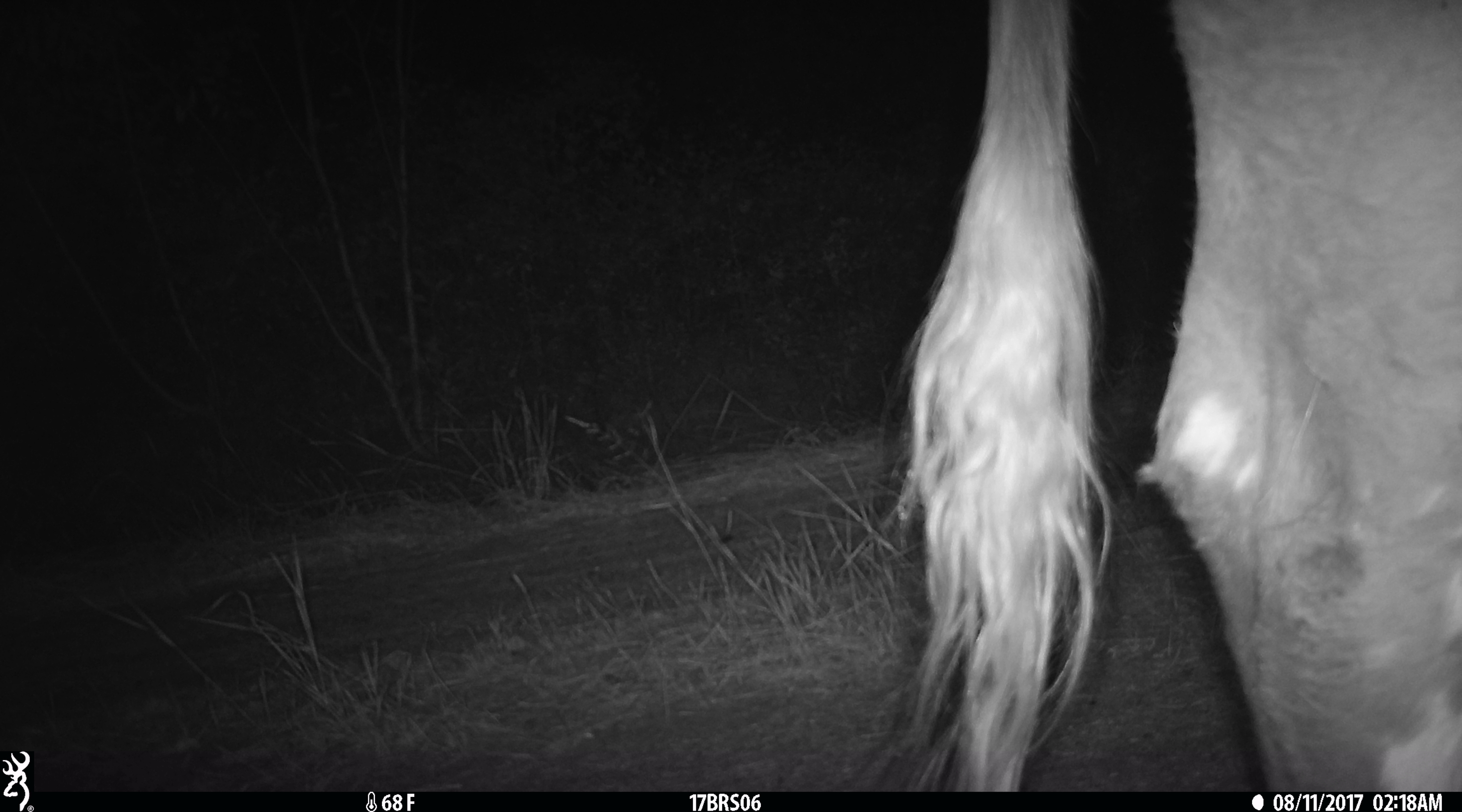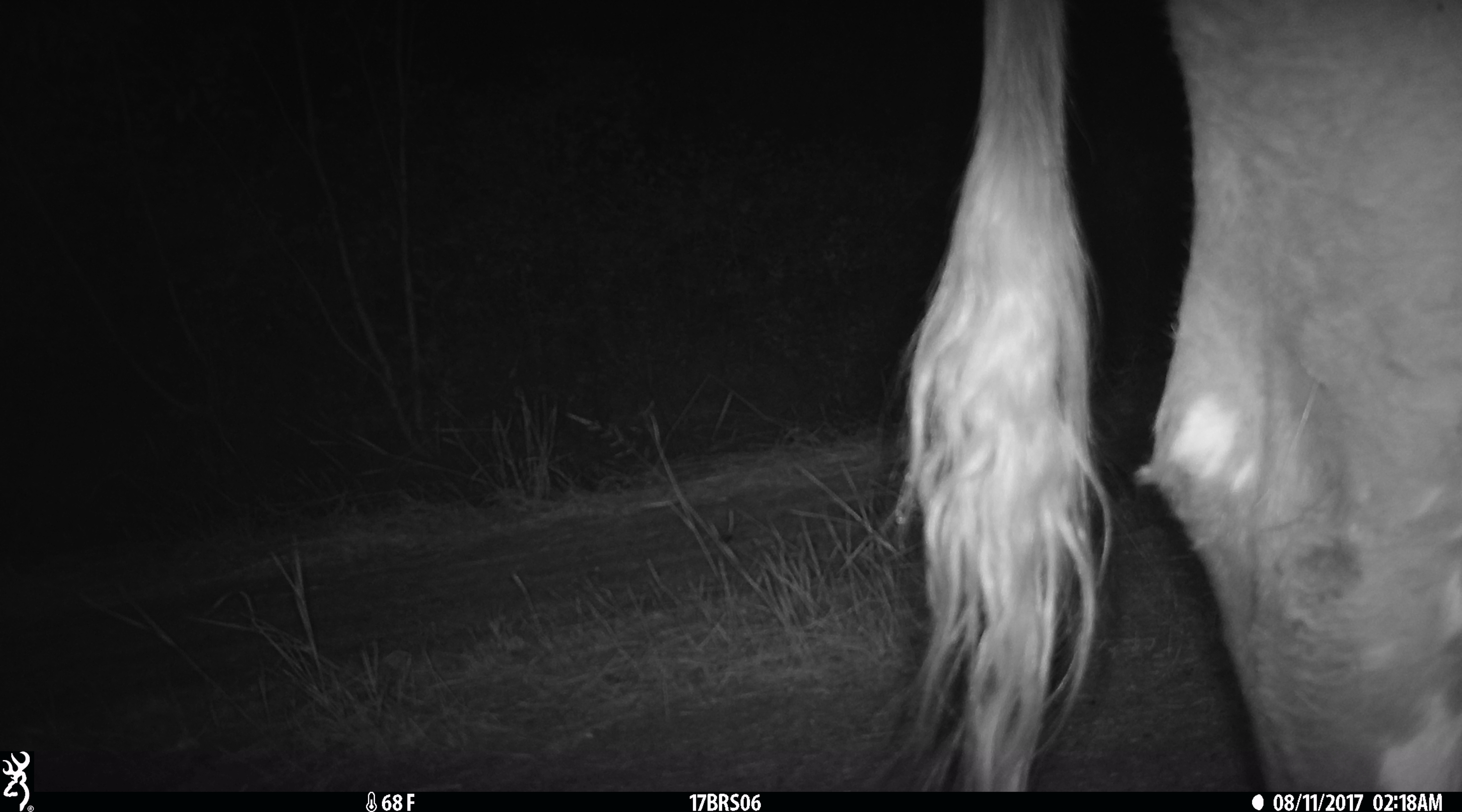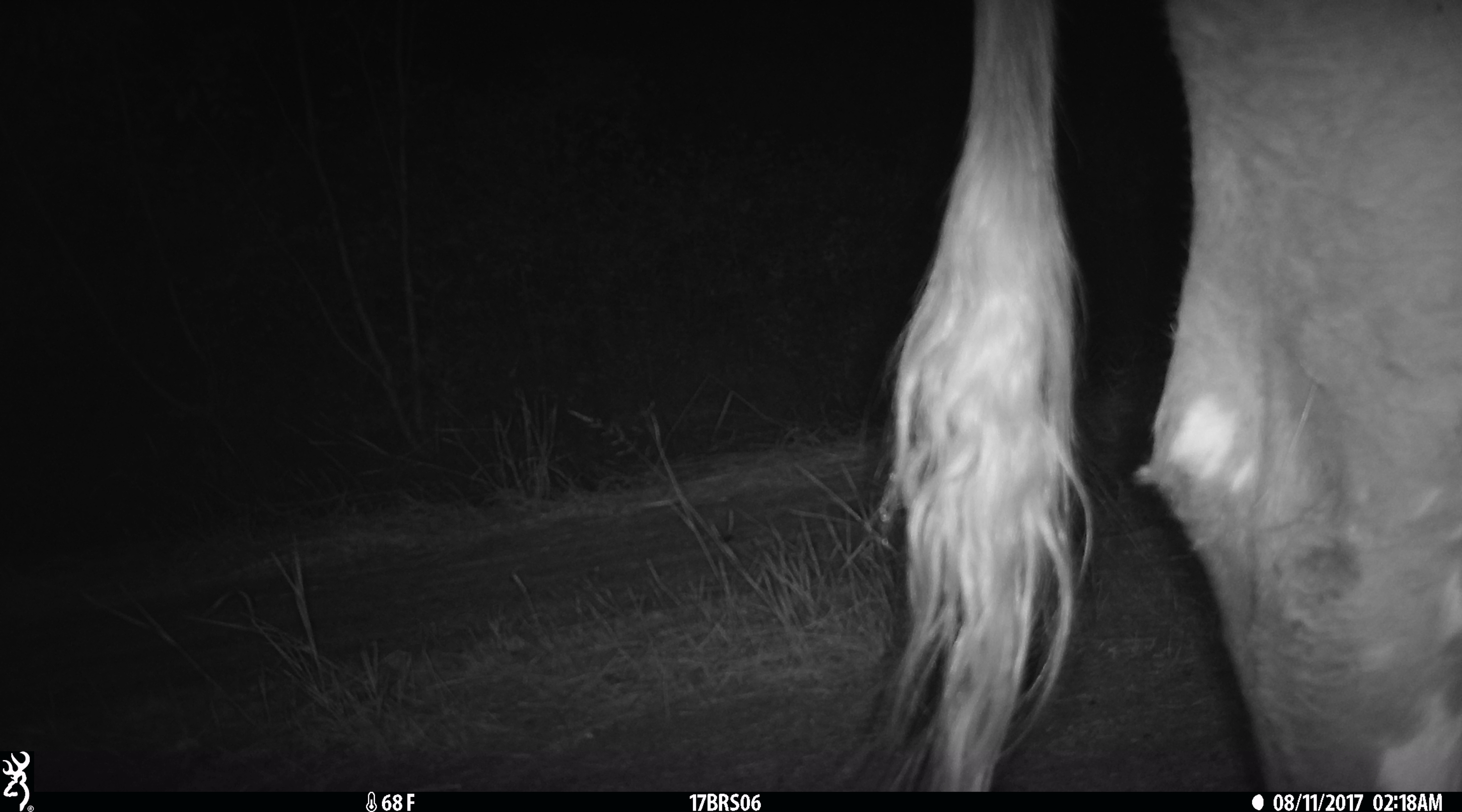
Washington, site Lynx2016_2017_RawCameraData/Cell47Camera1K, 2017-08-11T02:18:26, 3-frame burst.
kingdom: Animalia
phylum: Chordata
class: Mammalia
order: Artiodactyla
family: Bovidae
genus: Bos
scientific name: Bos taurus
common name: domestic cattle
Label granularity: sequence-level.